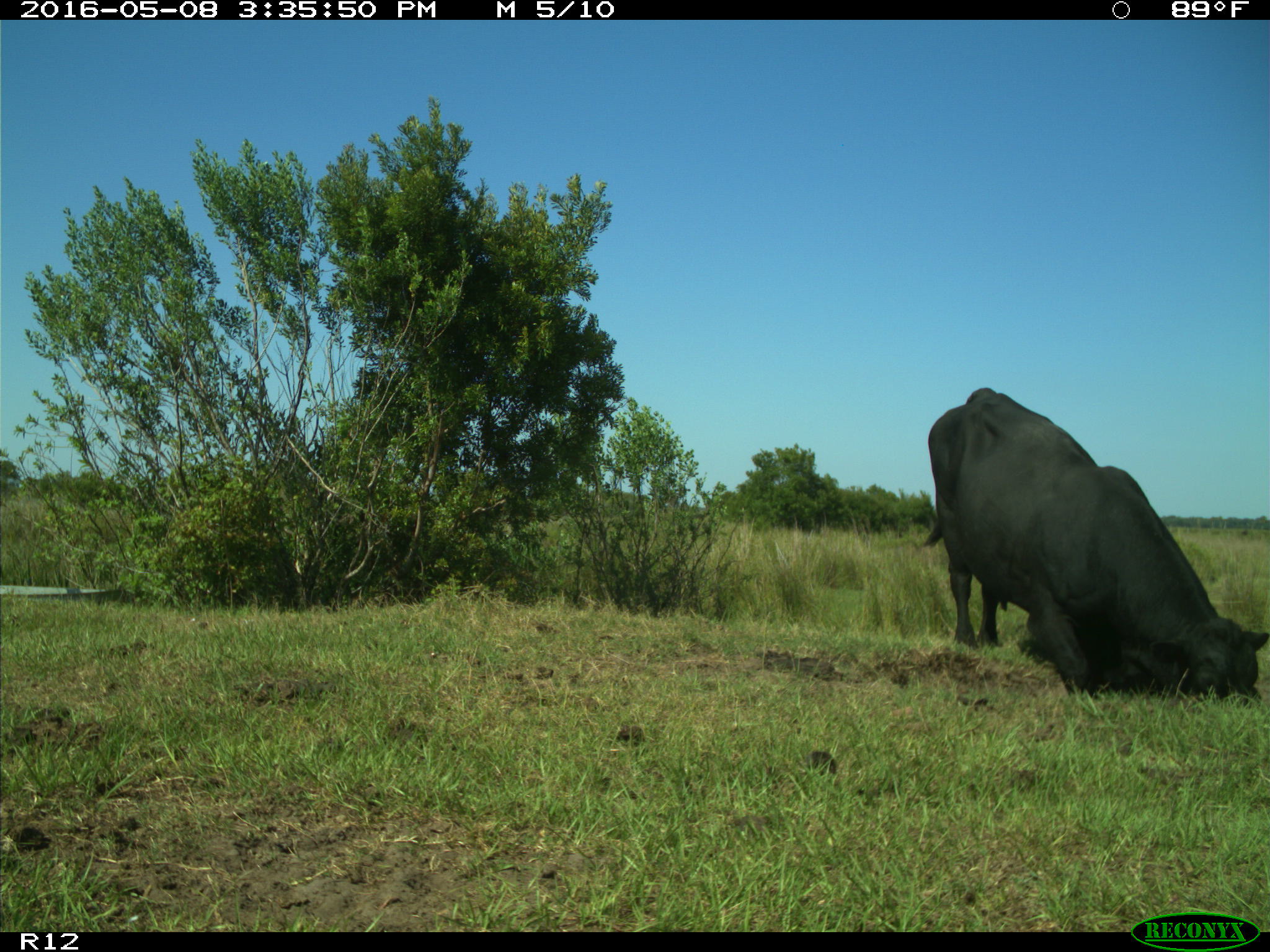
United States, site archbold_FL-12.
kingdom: Animalia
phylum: Chordata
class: Mammalia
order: Artiodactyla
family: Bovidae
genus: Bos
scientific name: Bos taurus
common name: domestic cow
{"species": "Bos taurus (domestic cow)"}